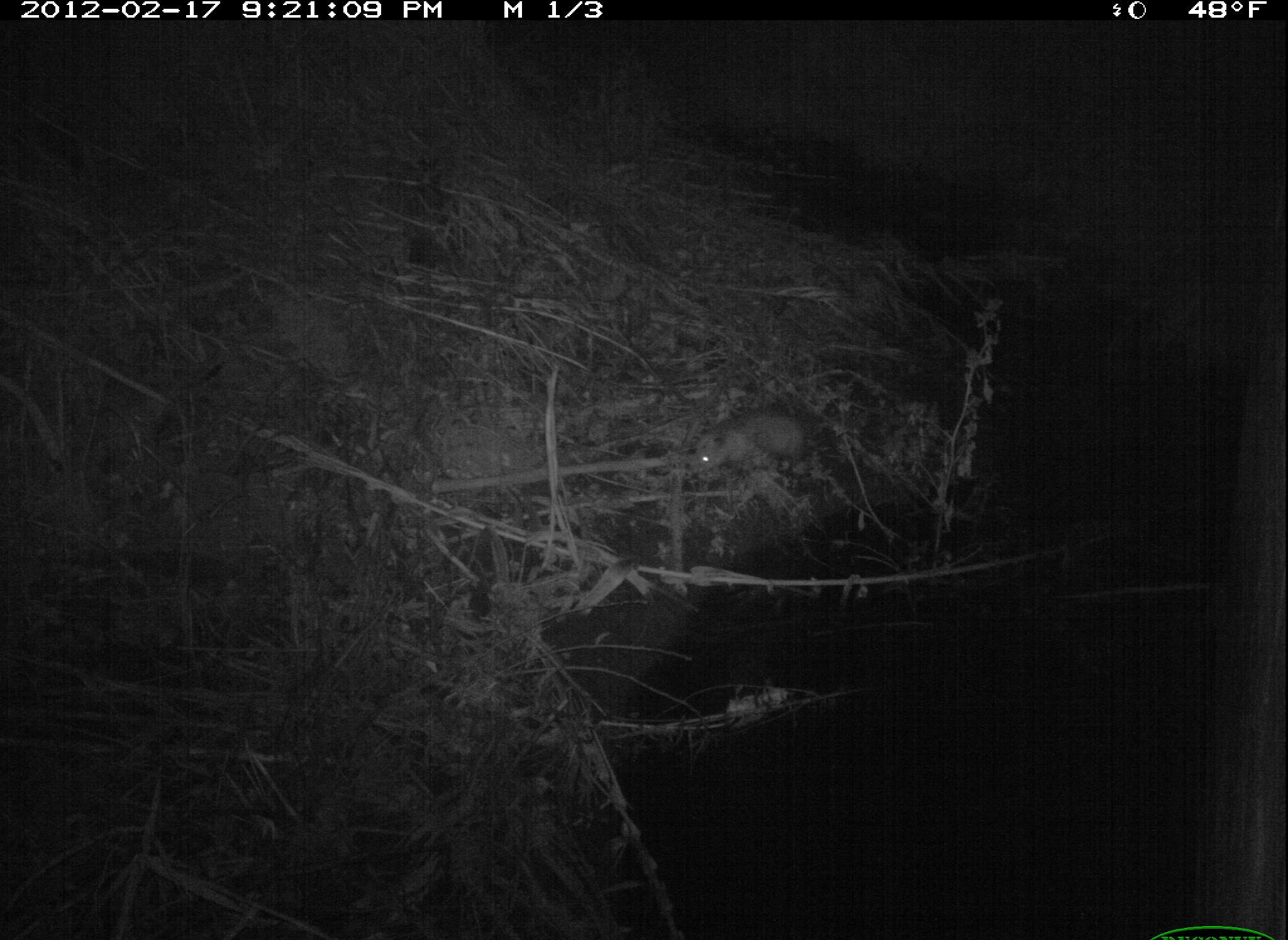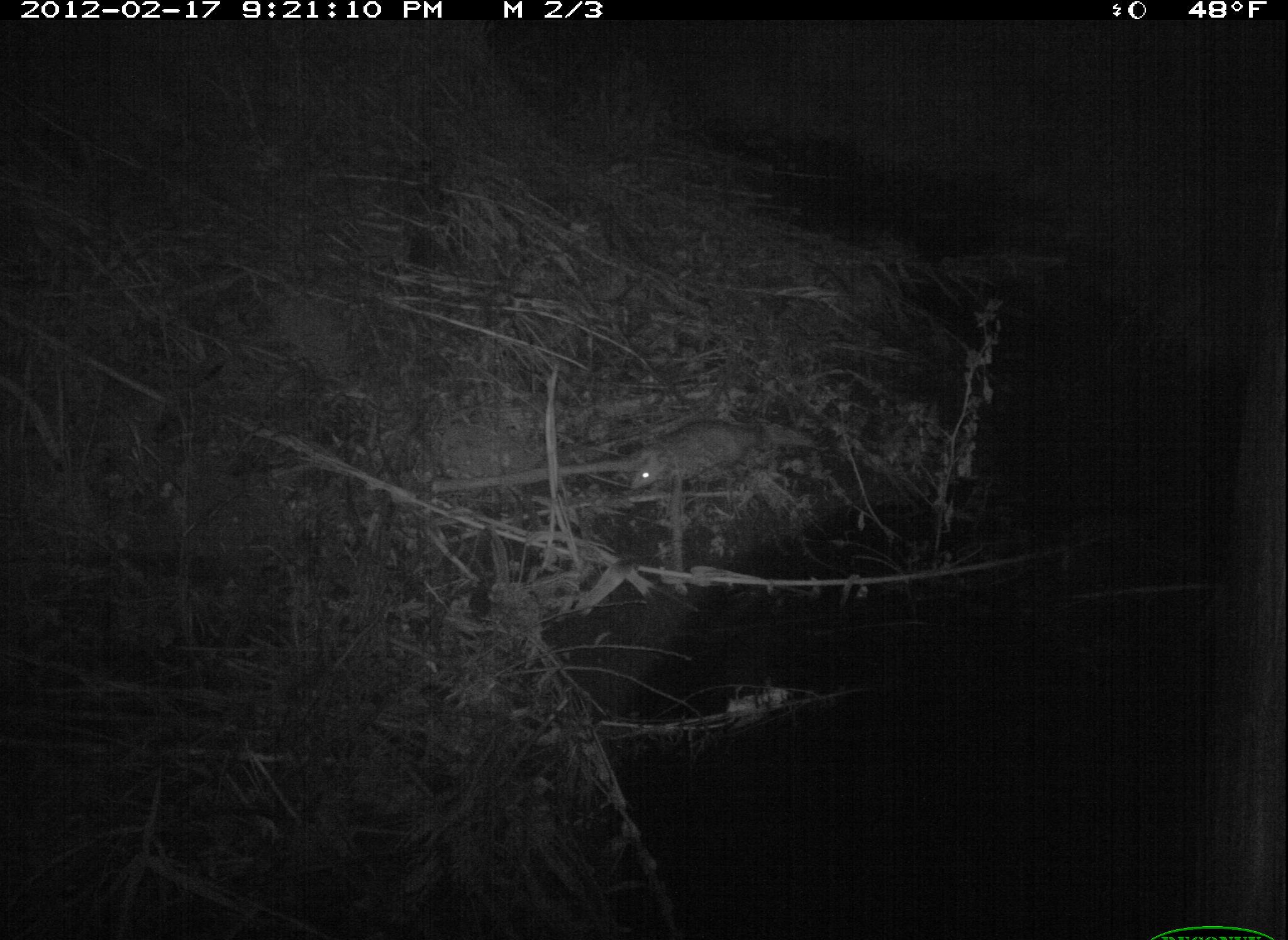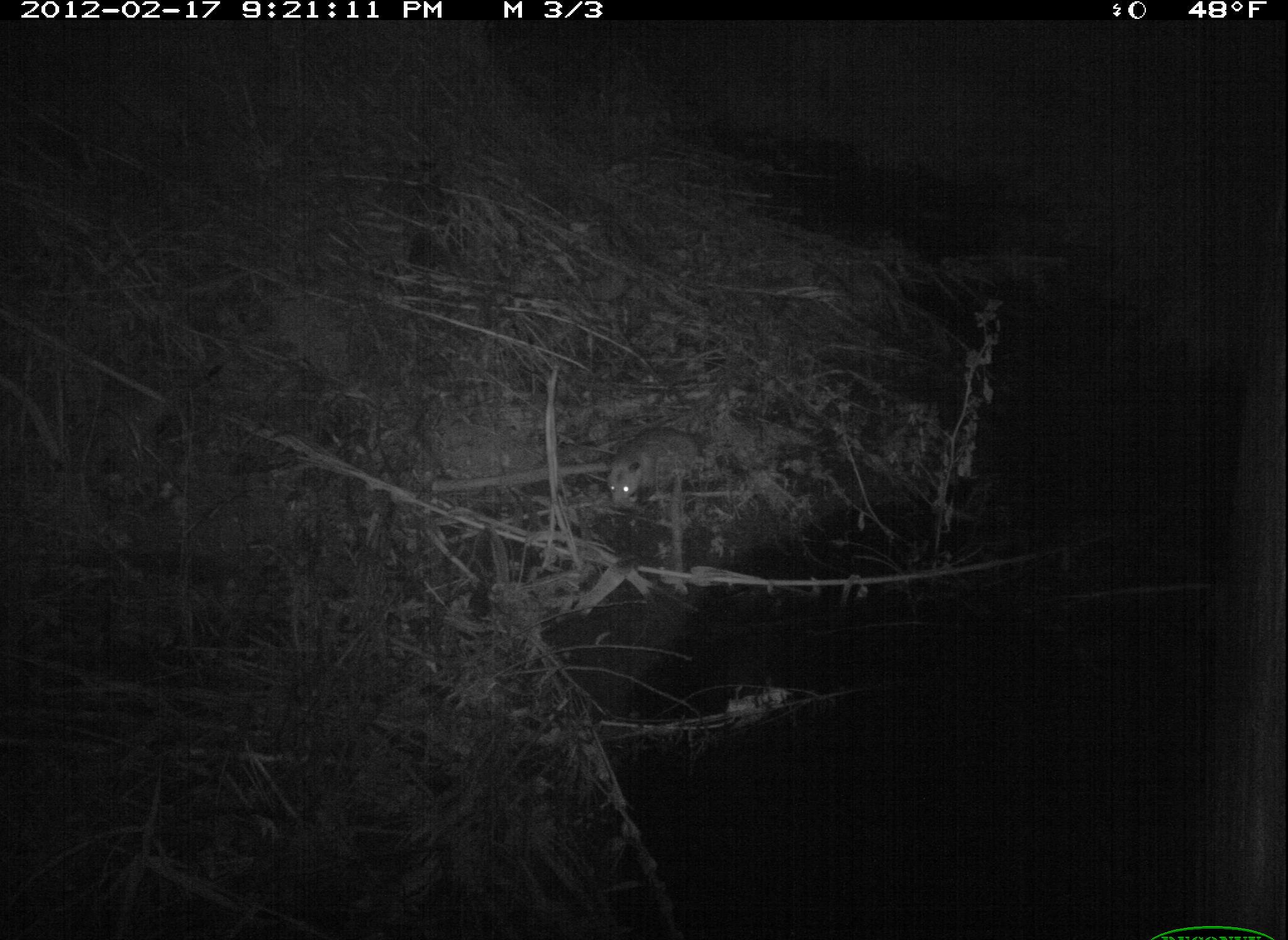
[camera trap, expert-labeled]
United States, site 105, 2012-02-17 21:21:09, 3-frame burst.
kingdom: Animalia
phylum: Chordata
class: Mammalia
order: Didelphimorphia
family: Didelphidae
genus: Didelphis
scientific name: Didelphis virginiana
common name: virginia opossum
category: opossum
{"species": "opossum (virginia opossum) (Didelphis virginiana)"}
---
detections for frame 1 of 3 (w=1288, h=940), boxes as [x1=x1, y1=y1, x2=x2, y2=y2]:
opossum: [x1=691, y1=407, x2=840, y2=484]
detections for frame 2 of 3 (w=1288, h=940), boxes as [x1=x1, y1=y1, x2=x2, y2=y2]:
opossum: [x1=618, y1=411, x2=781, y2=520]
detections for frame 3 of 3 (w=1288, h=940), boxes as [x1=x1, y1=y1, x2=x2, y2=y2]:
opossum: [x1=597, y1=419, x2=741, y2=519]